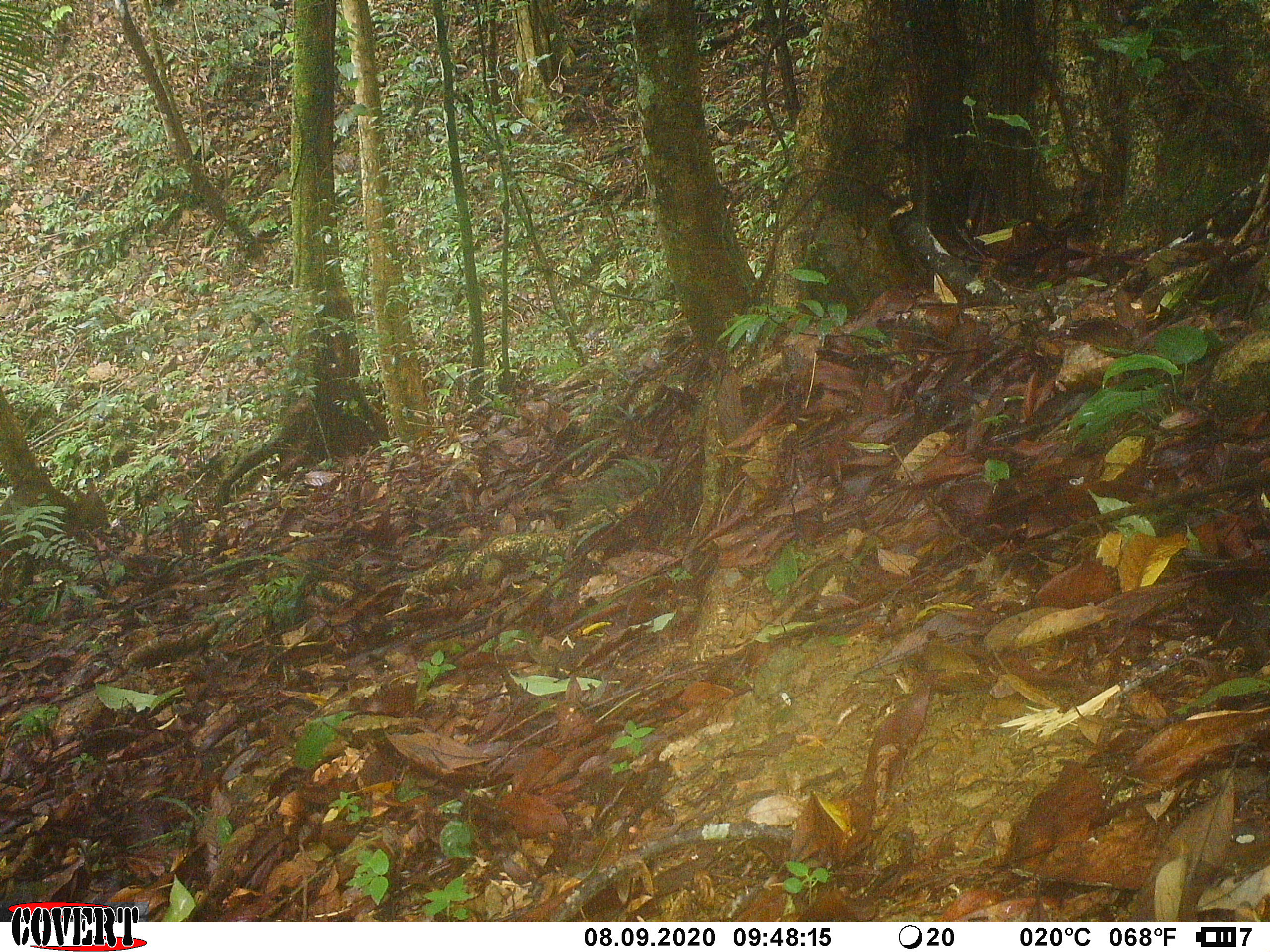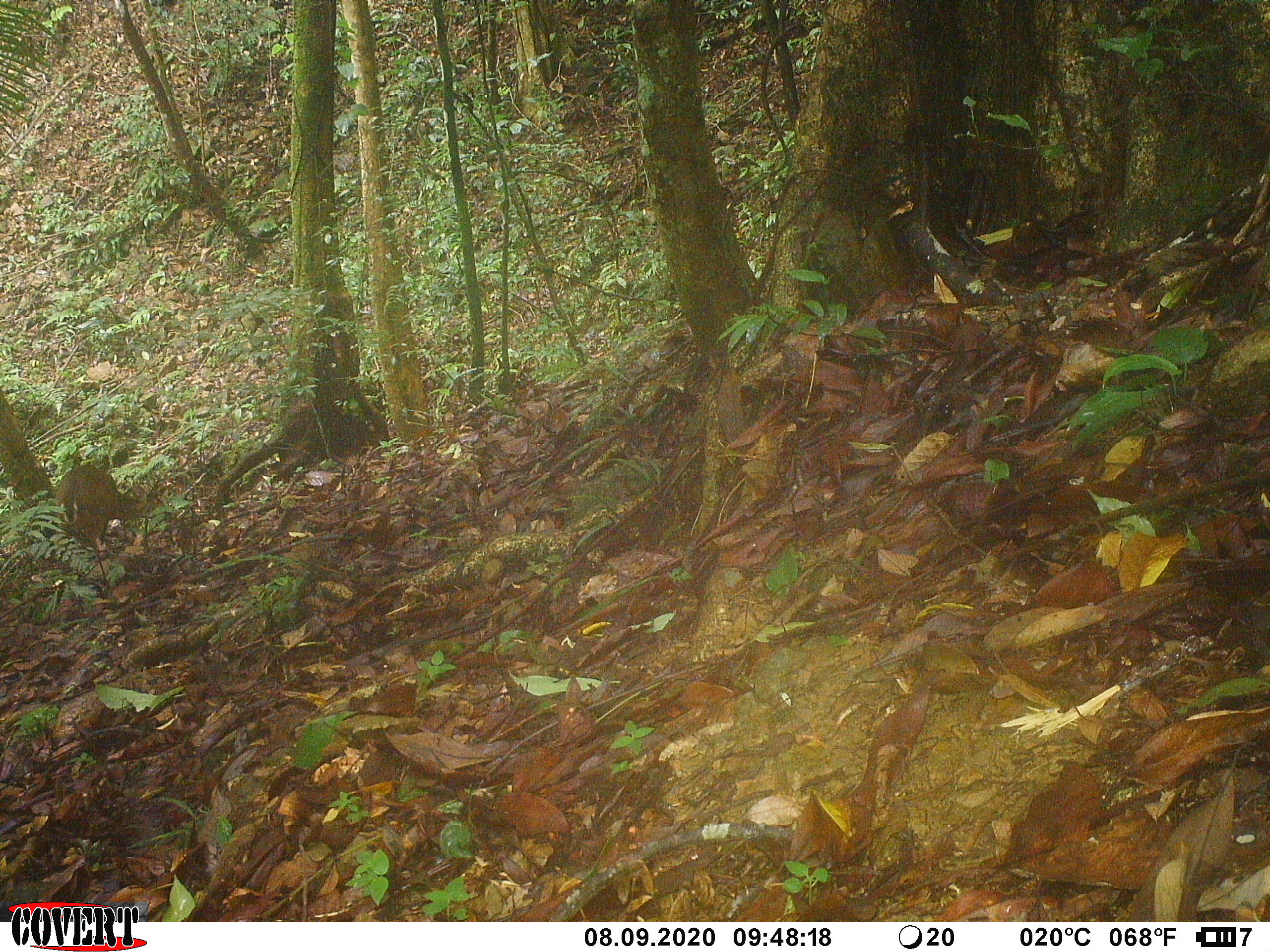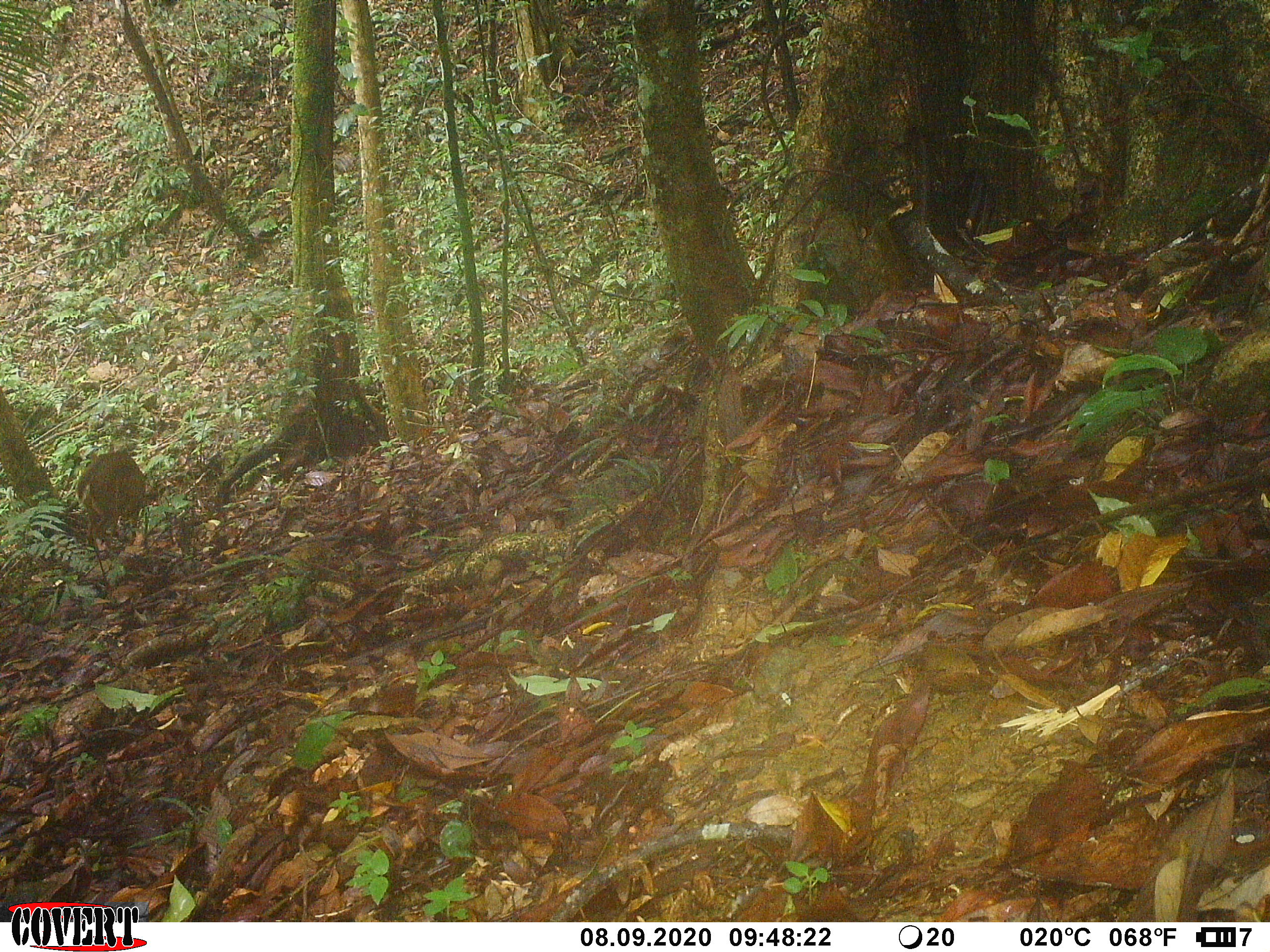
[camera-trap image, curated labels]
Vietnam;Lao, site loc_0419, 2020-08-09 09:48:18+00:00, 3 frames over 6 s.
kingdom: Animalia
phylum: Chordata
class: Mammalia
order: Artiodactyla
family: Cervidae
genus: Muntiacus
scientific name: Muntiacus vuquangensis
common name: large-antlered muntjac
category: large antlered muntjac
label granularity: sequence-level